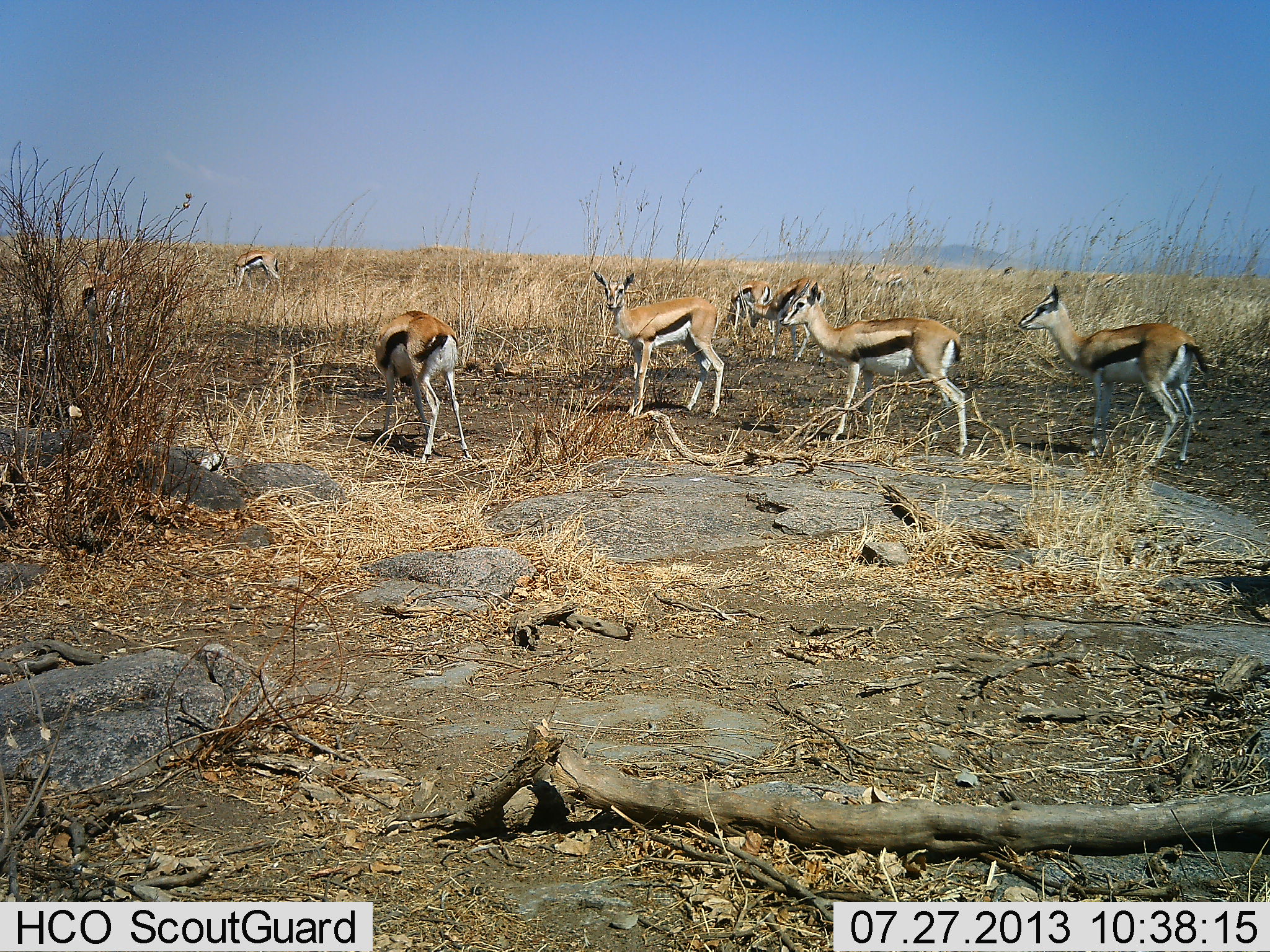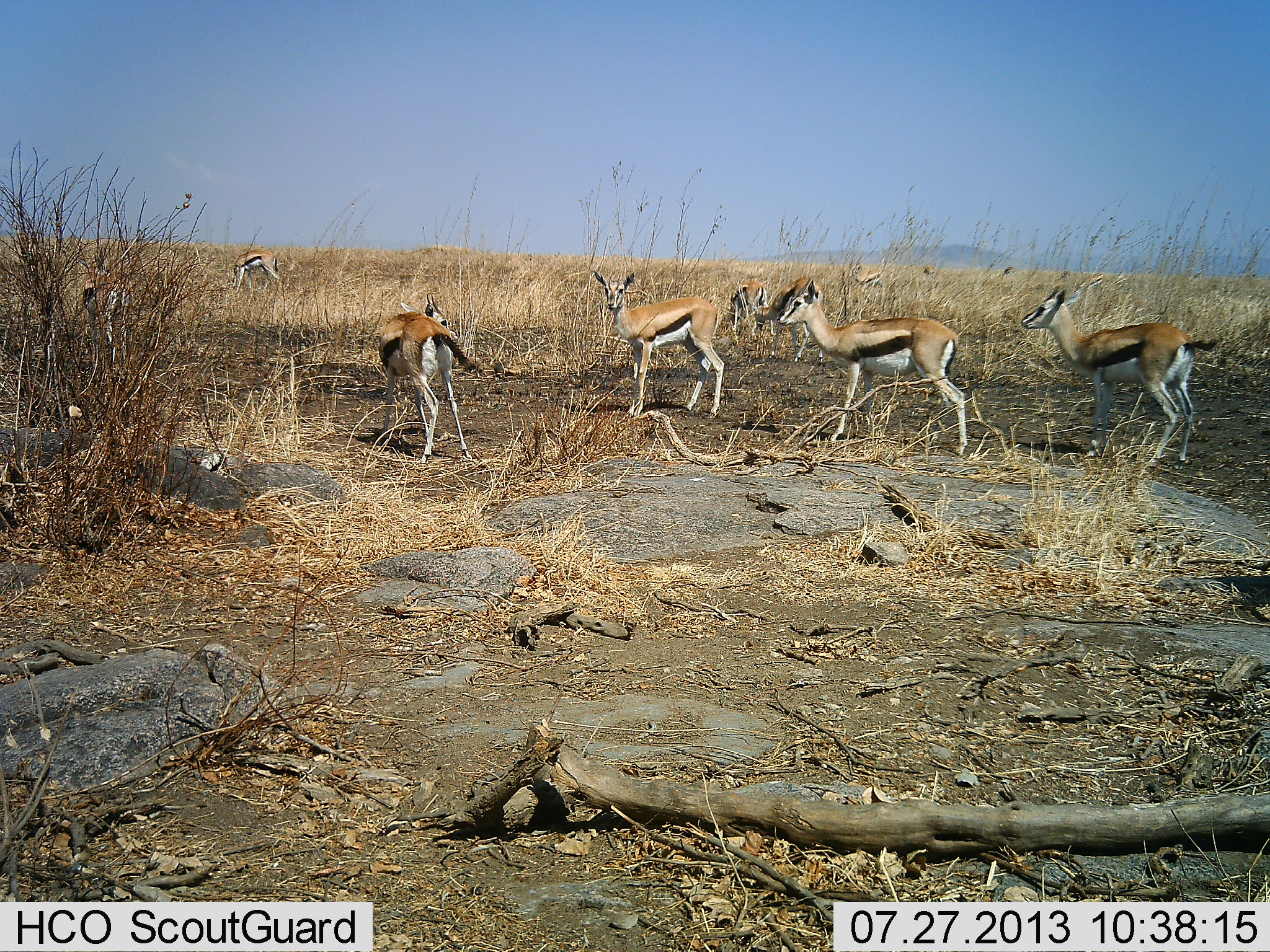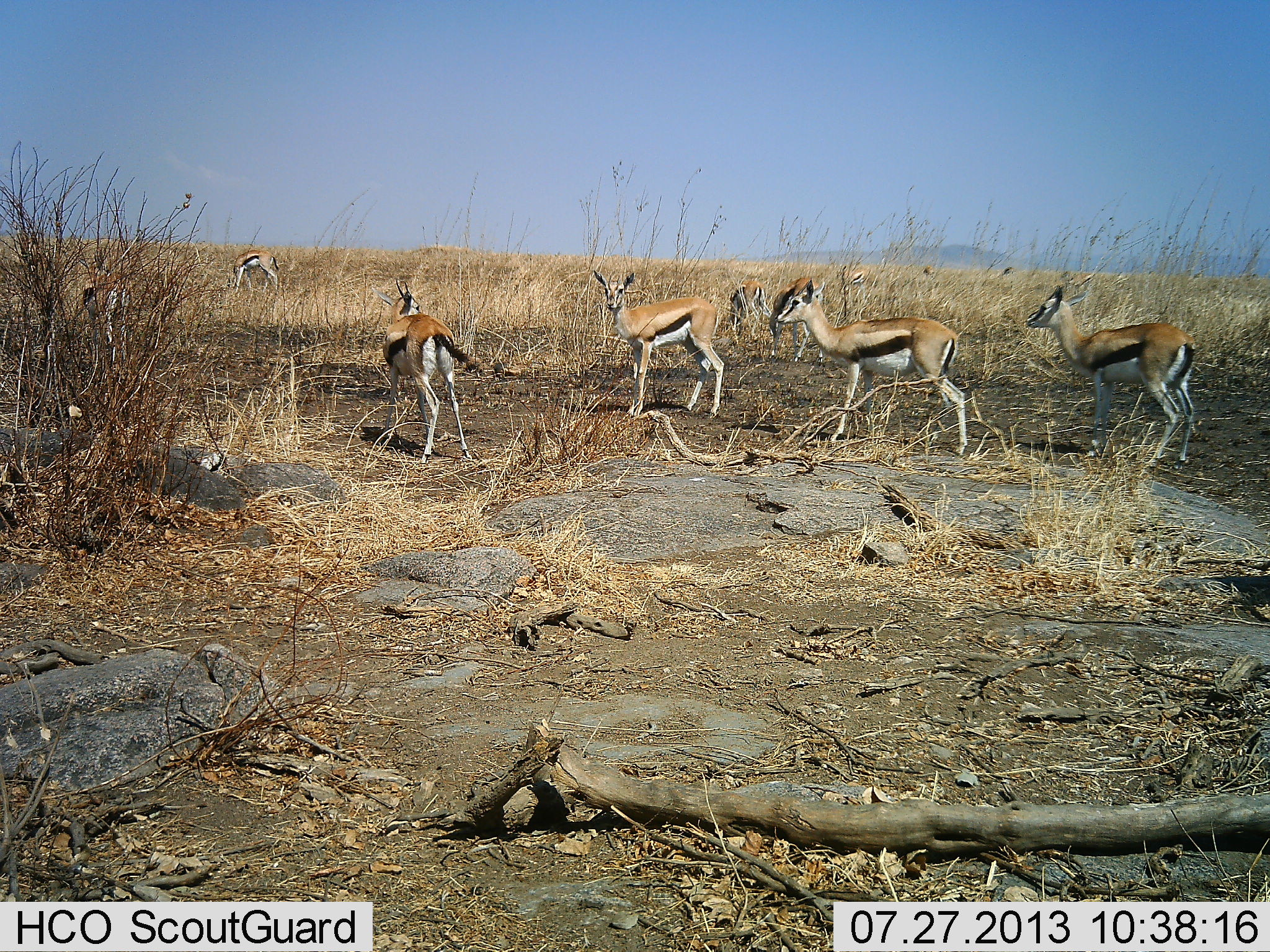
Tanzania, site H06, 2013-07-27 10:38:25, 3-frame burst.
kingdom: Animalia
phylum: Chordata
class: Mammalia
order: Artiodactyla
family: Bovidae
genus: Eudorcas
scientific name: Eudorcas thomsonii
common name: thomson's gazelle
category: gazellethomsons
Gazellethomsons (thomson's gazelle) (Eudorcas thomsonii), count 9. Behavior (volunteer vote fractions): standing 100%, resting 3%, moving 30%, interacting 0%. Young present (vote fraction): 0%. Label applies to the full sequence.